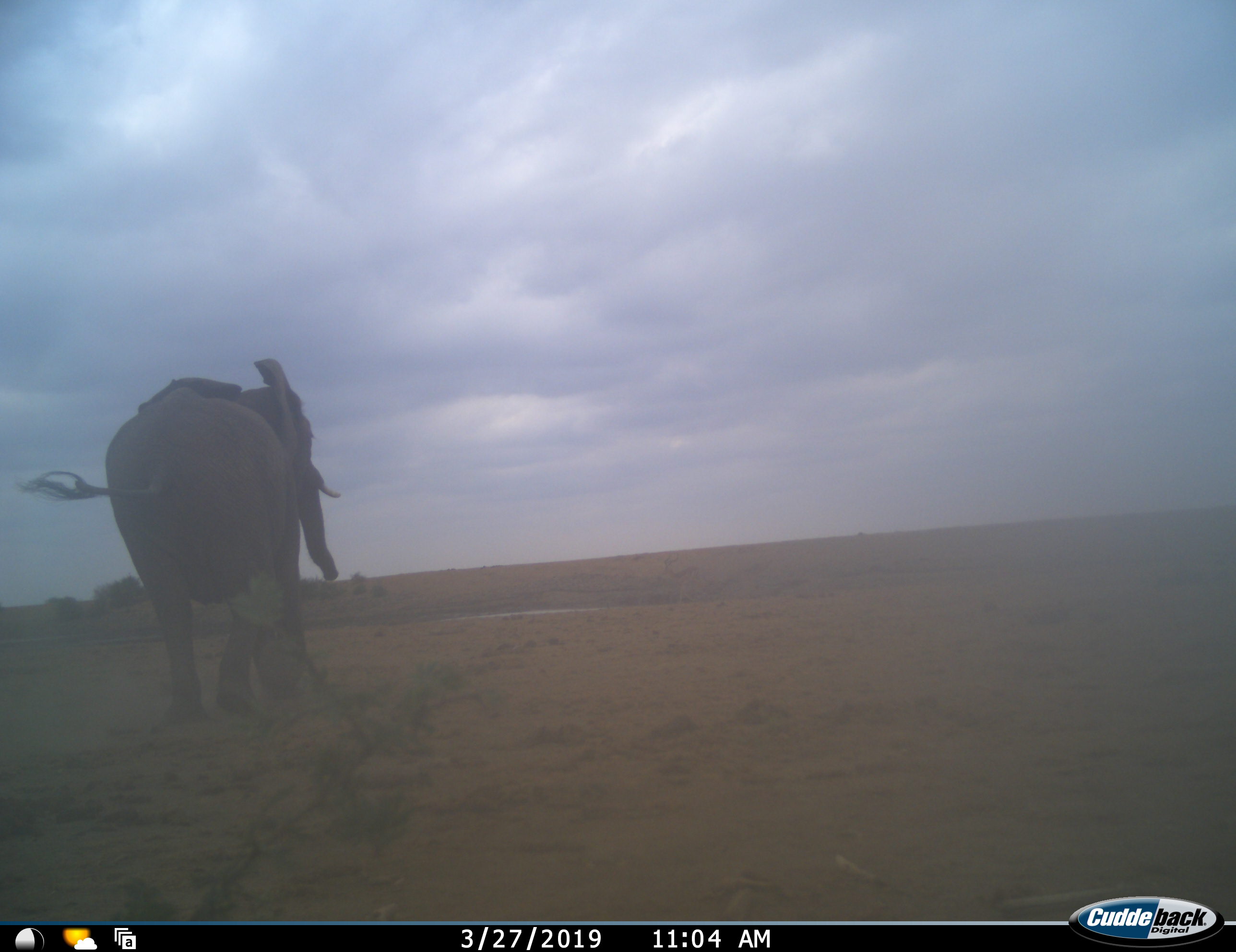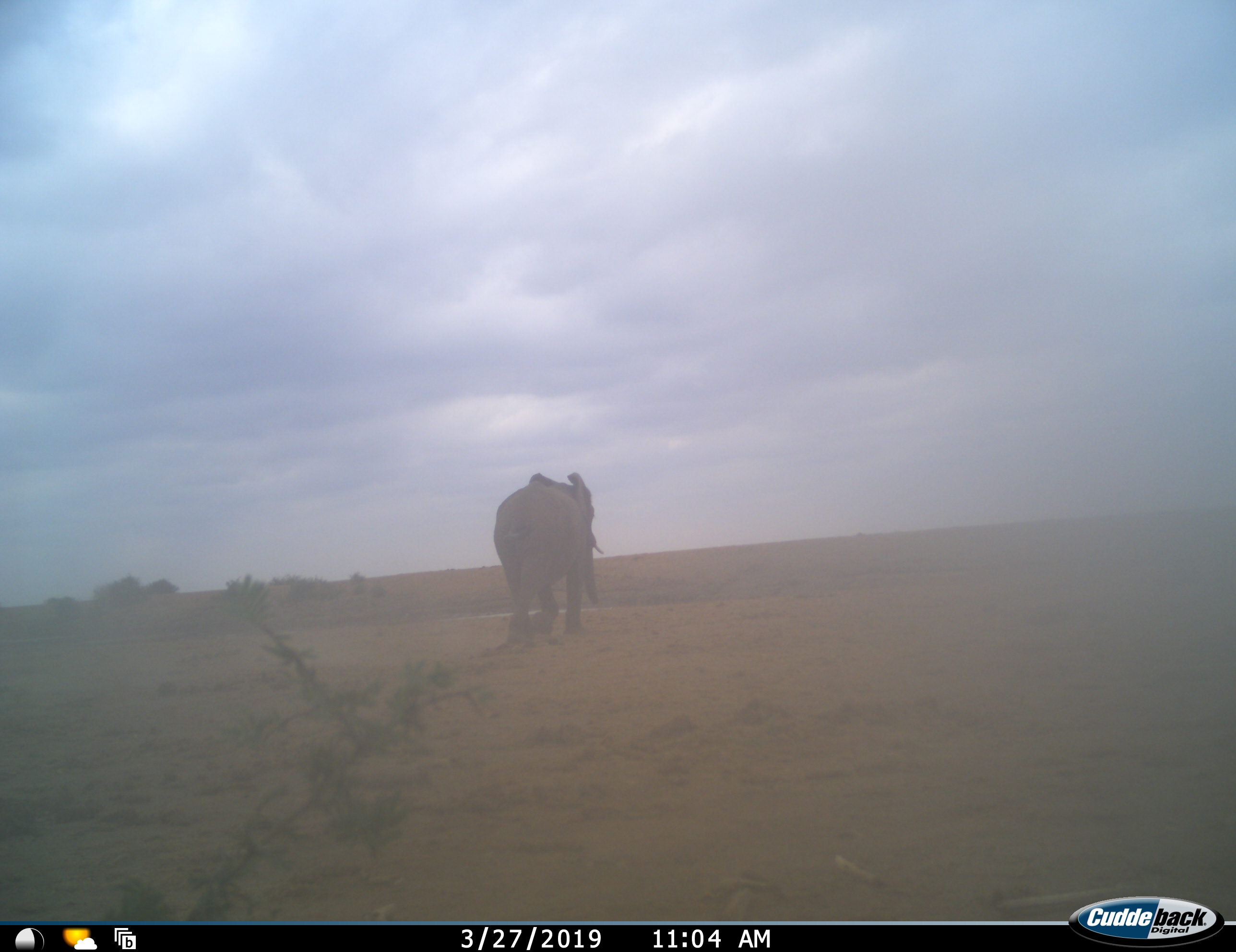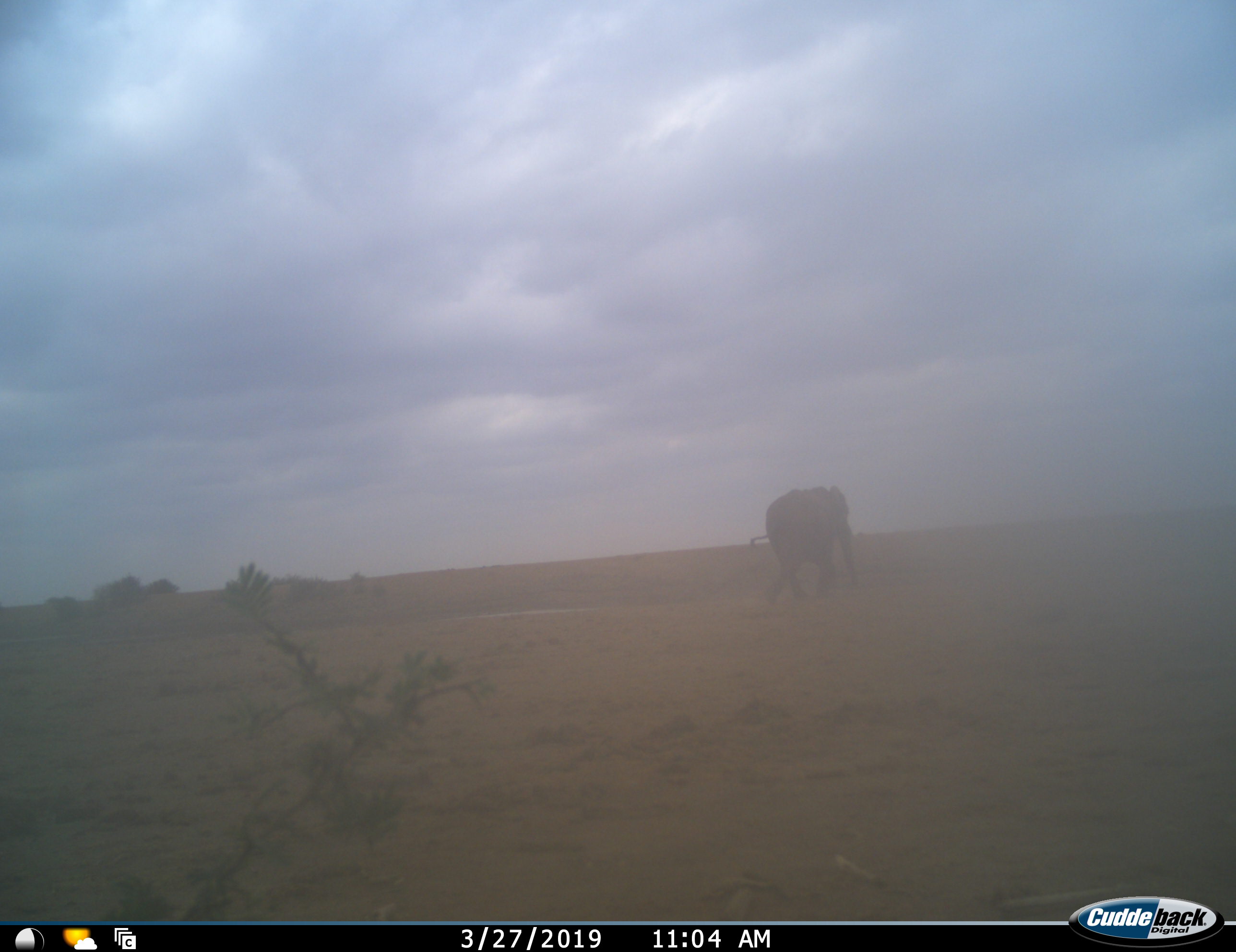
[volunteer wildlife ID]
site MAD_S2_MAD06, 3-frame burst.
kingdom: Animalia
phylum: Chordata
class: Mammalia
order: Proboscidea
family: Elephantidae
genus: Loxodonta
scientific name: Loxodonta africana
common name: african bush elephant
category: elephant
Elephant (african bush elephant) (Loxodonta africana), count 1. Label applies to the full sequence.